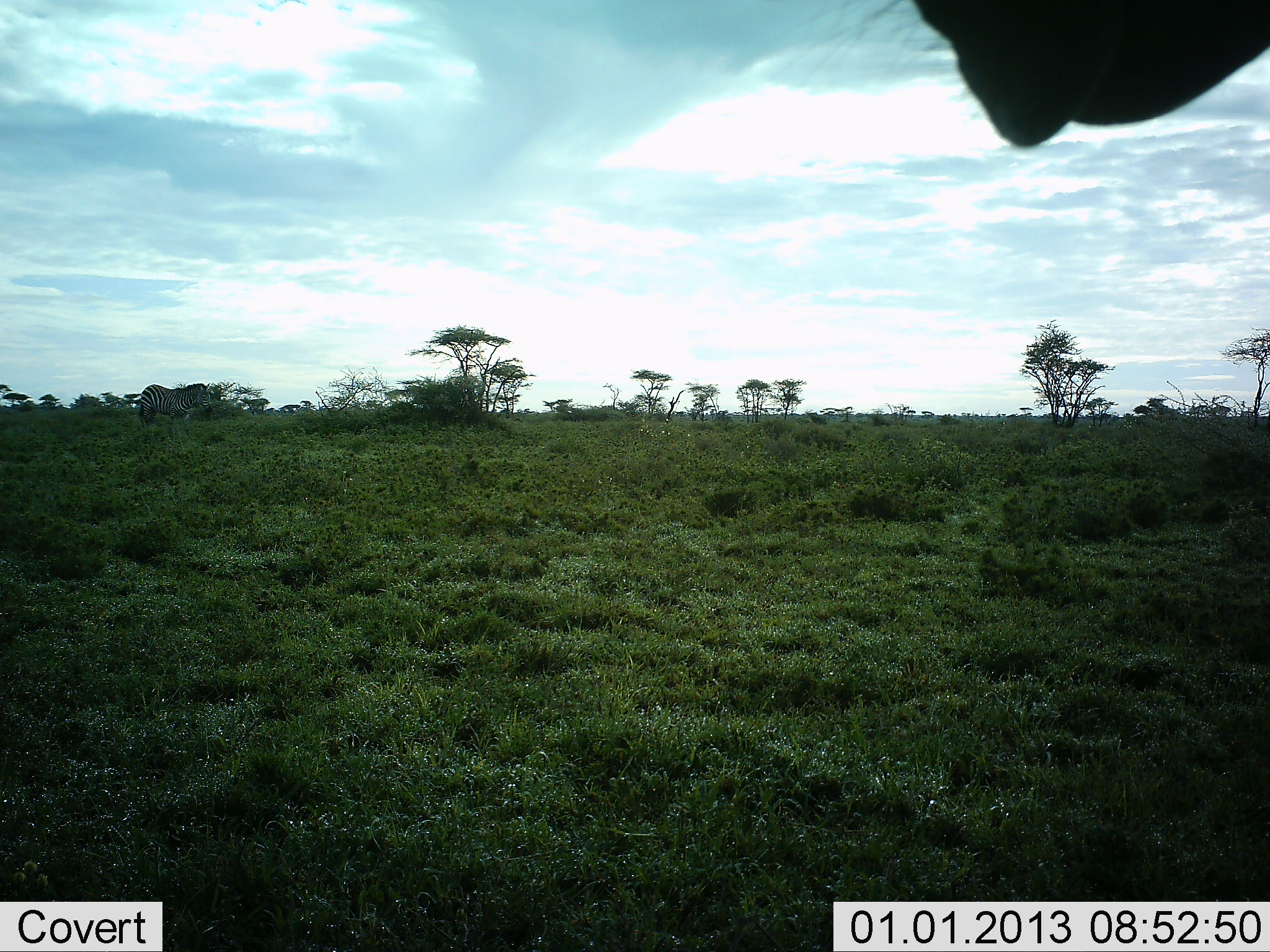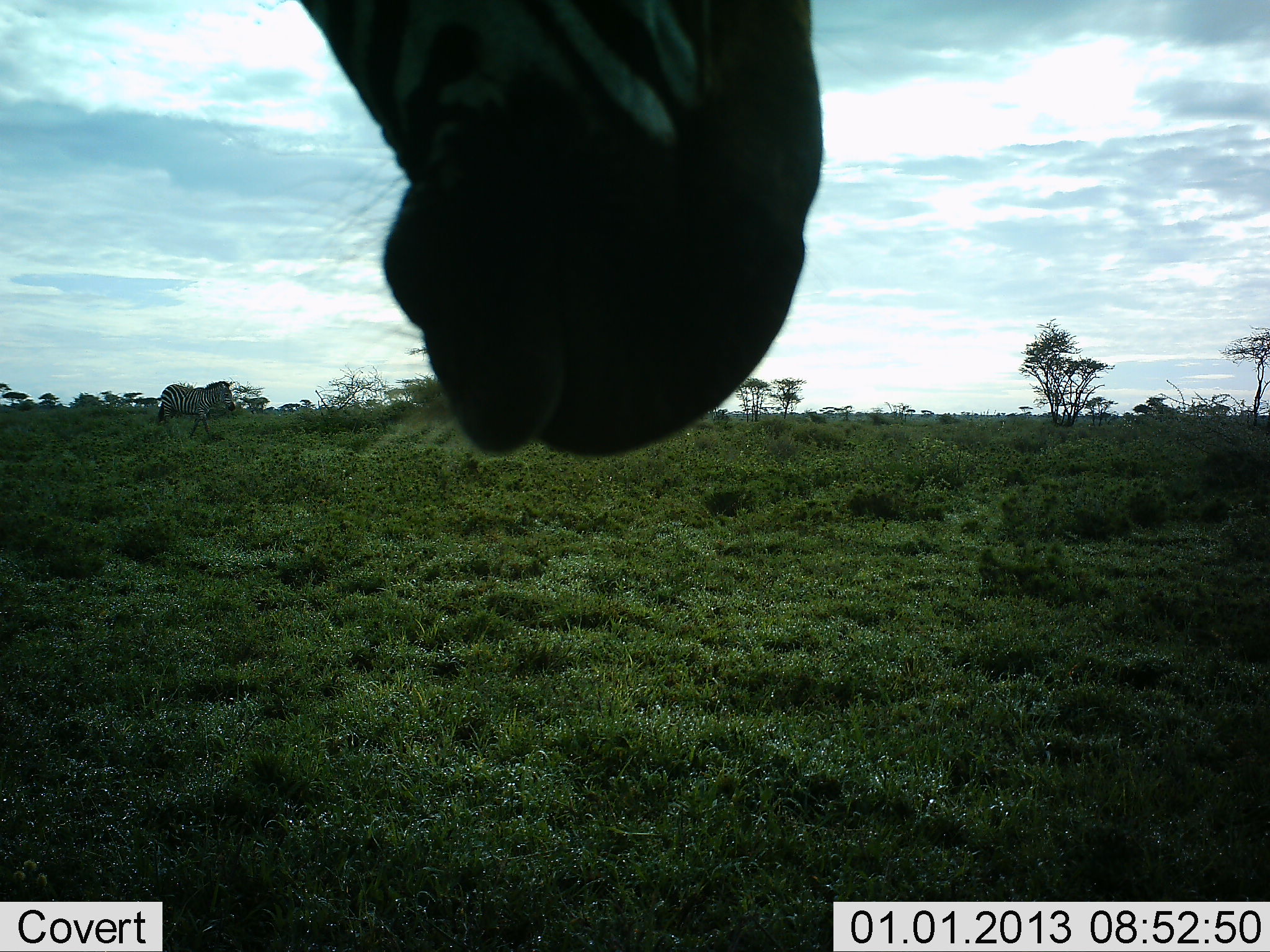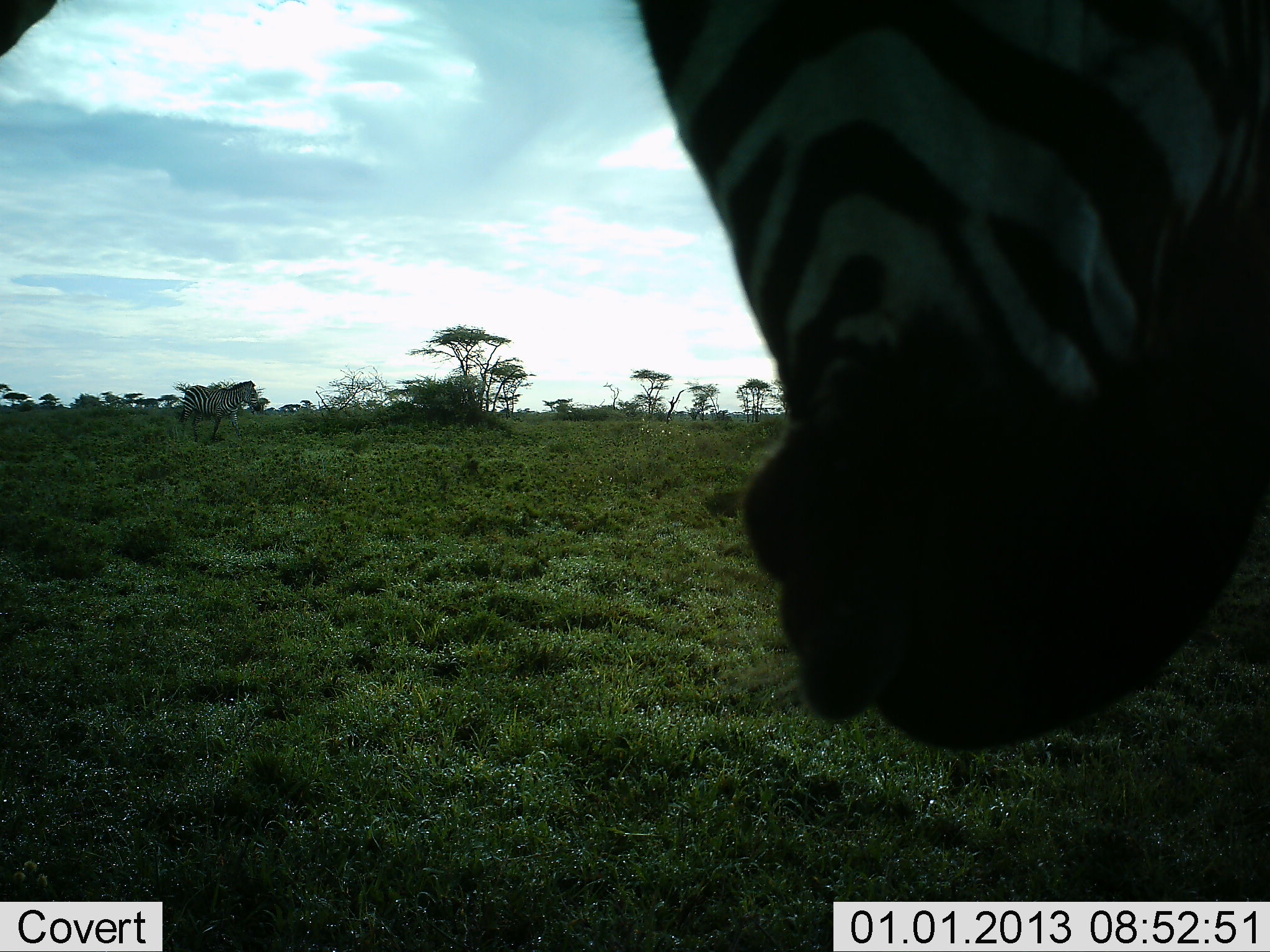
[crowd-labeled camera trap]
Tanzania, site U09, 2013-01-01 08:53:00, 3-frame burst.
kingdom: Animalia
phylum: Chordata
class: Mammalia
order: Perissodactyla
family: Equidae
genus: Equus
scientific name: Equus quagga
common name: plains zebra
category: zebra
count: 2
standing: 36%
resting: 0%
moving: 91%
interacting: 0%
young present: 0%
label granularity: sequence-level